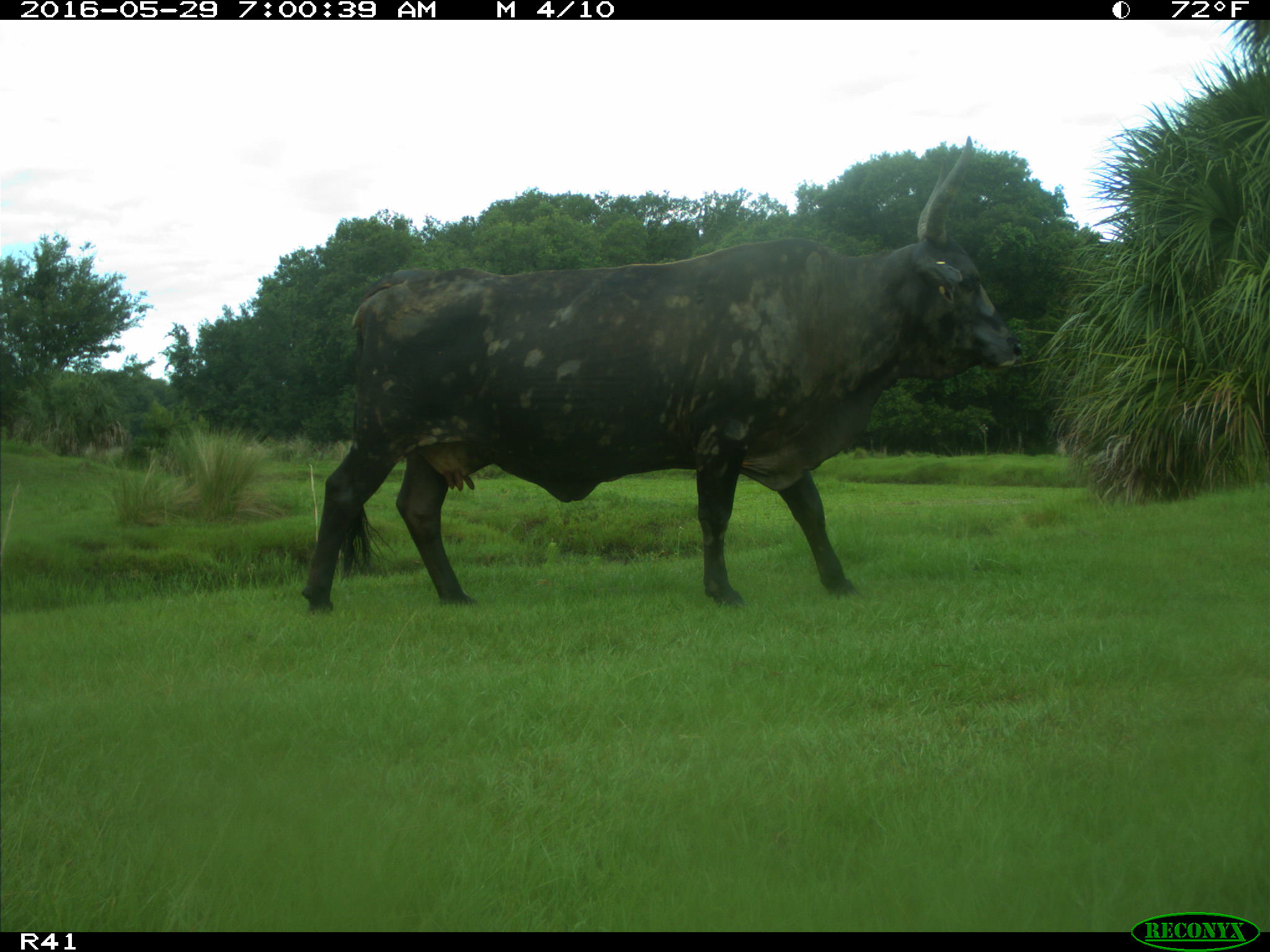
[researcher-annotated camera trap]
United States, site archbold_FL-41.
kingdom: Animalia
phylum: Chordata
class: Mammalia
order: Artiodactyla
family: Bovidae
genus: Bos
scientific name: Bos taurus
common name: domestic cow